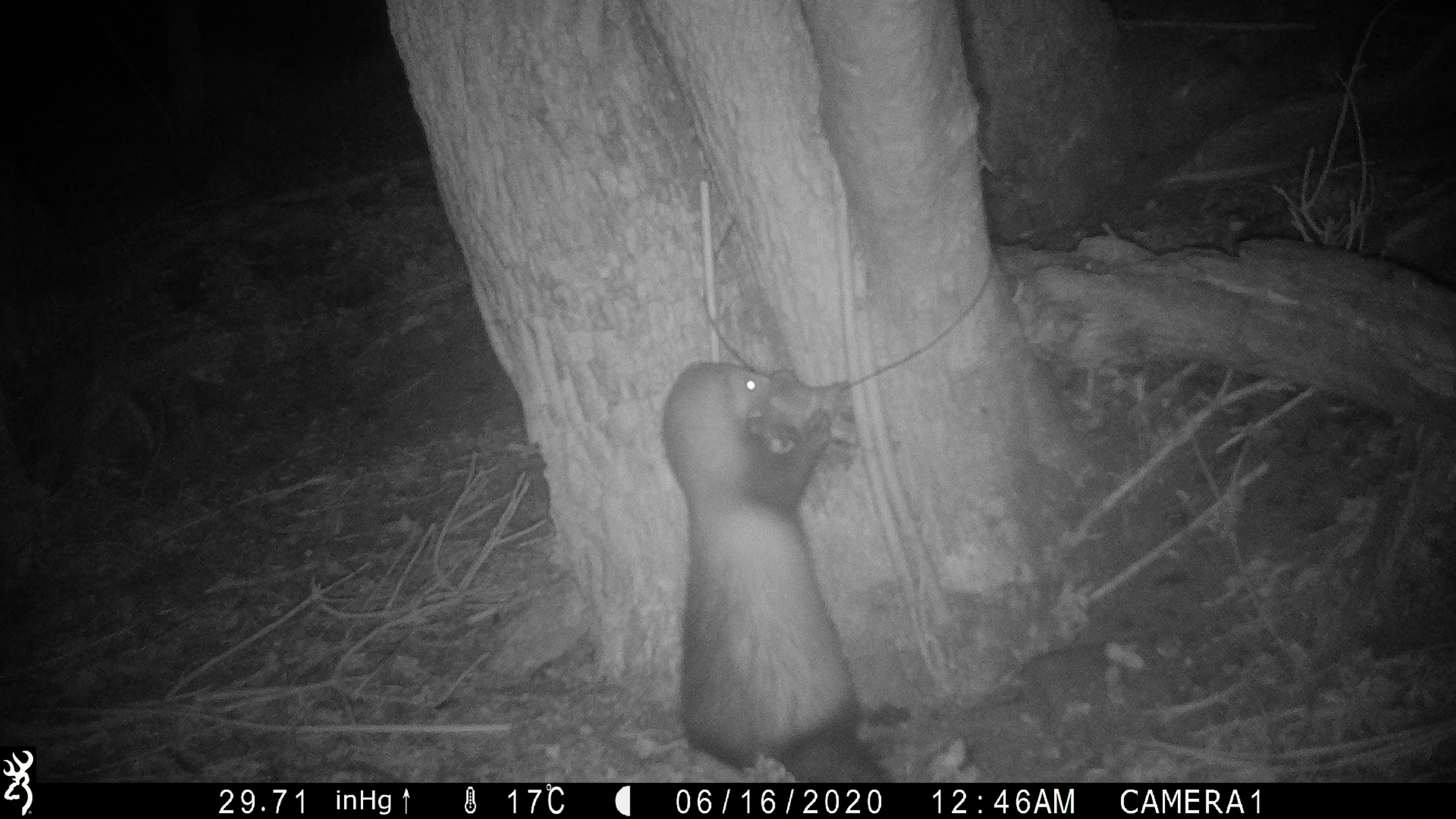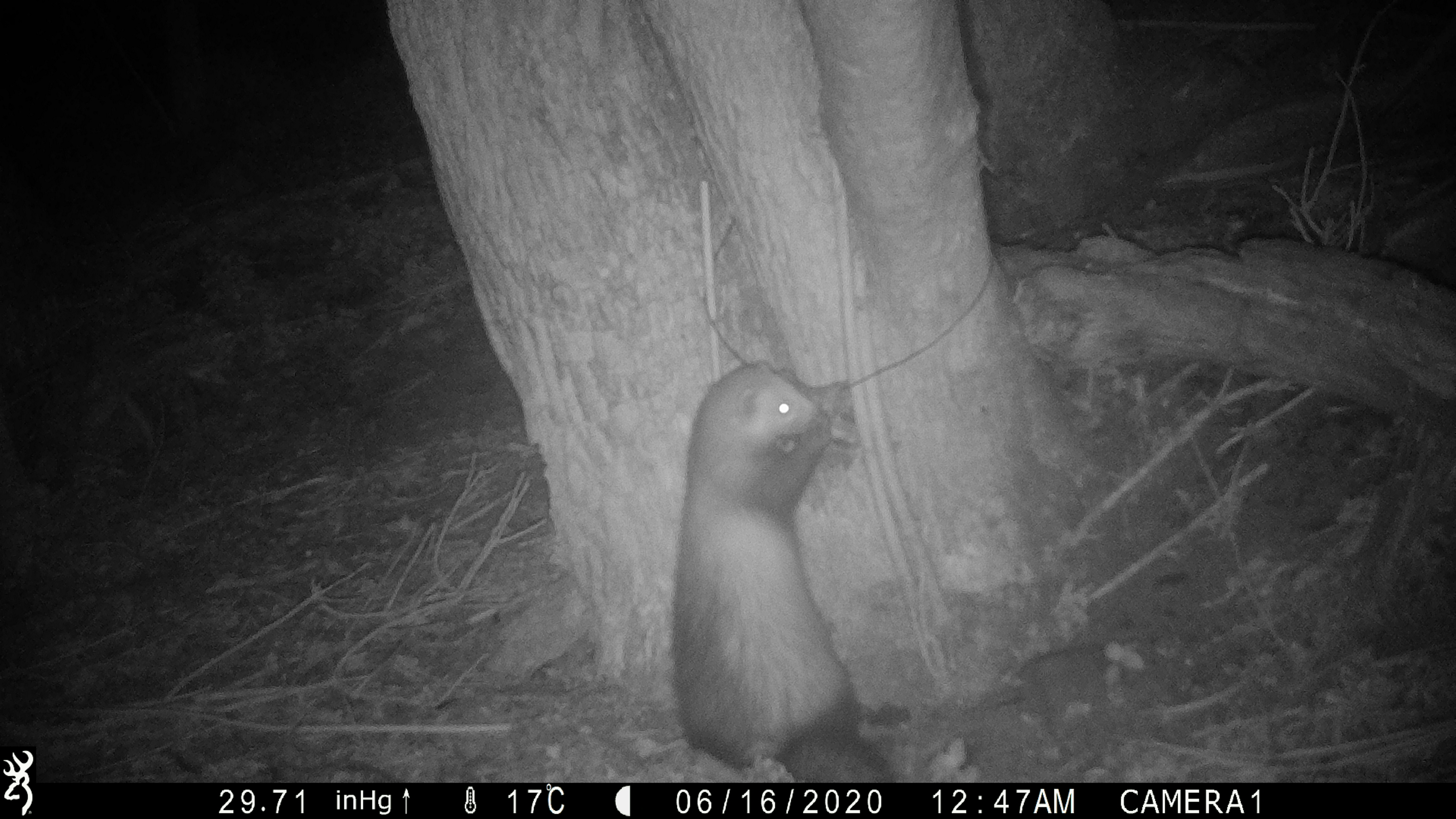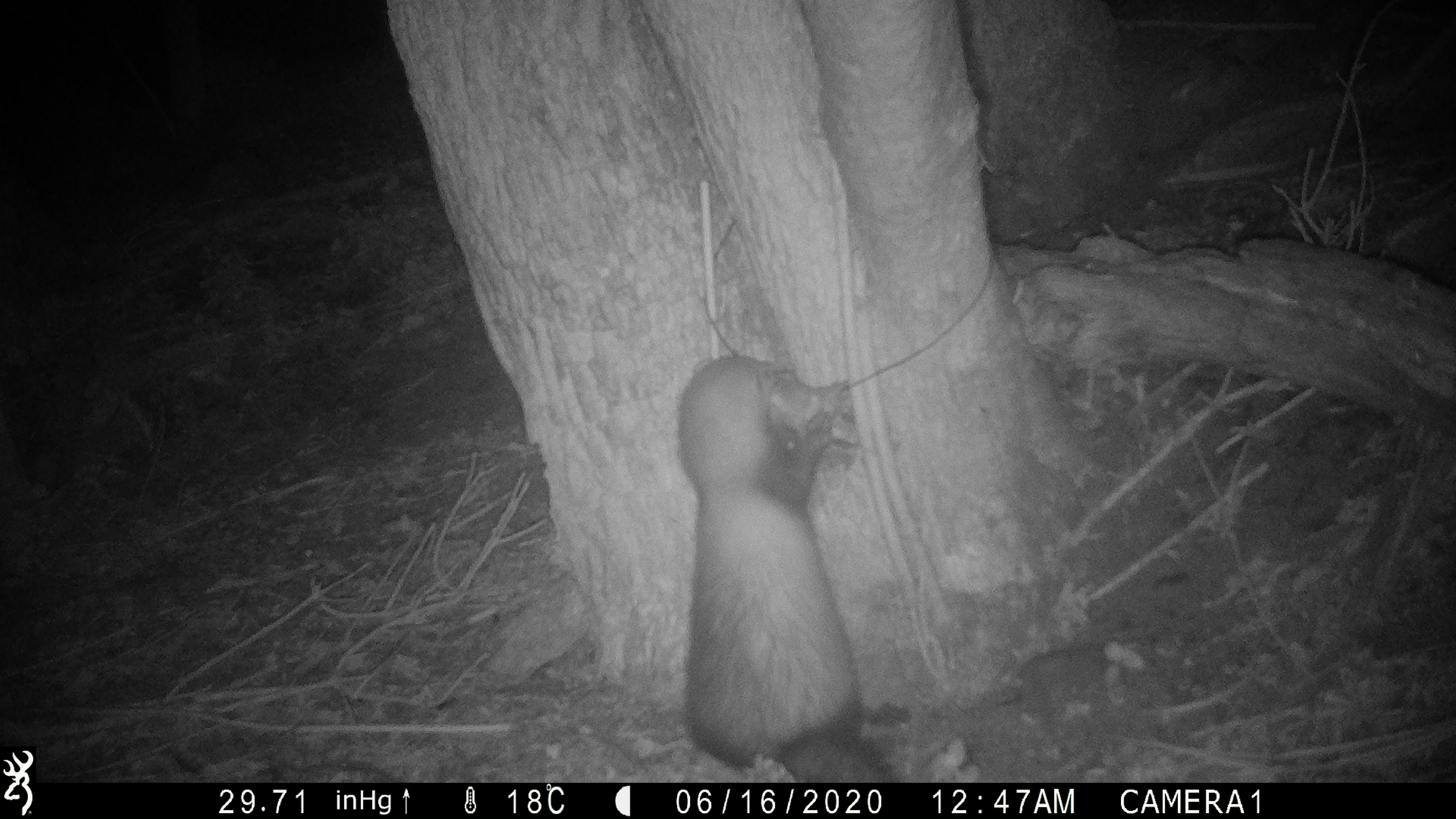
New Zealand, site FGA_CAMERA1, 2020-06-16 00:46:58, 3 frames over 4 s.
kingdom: Animalia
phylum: Chordata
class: Mammalia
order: Carnivora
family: Mustelidae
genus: Mustela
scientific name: Mustela furo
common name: ferret